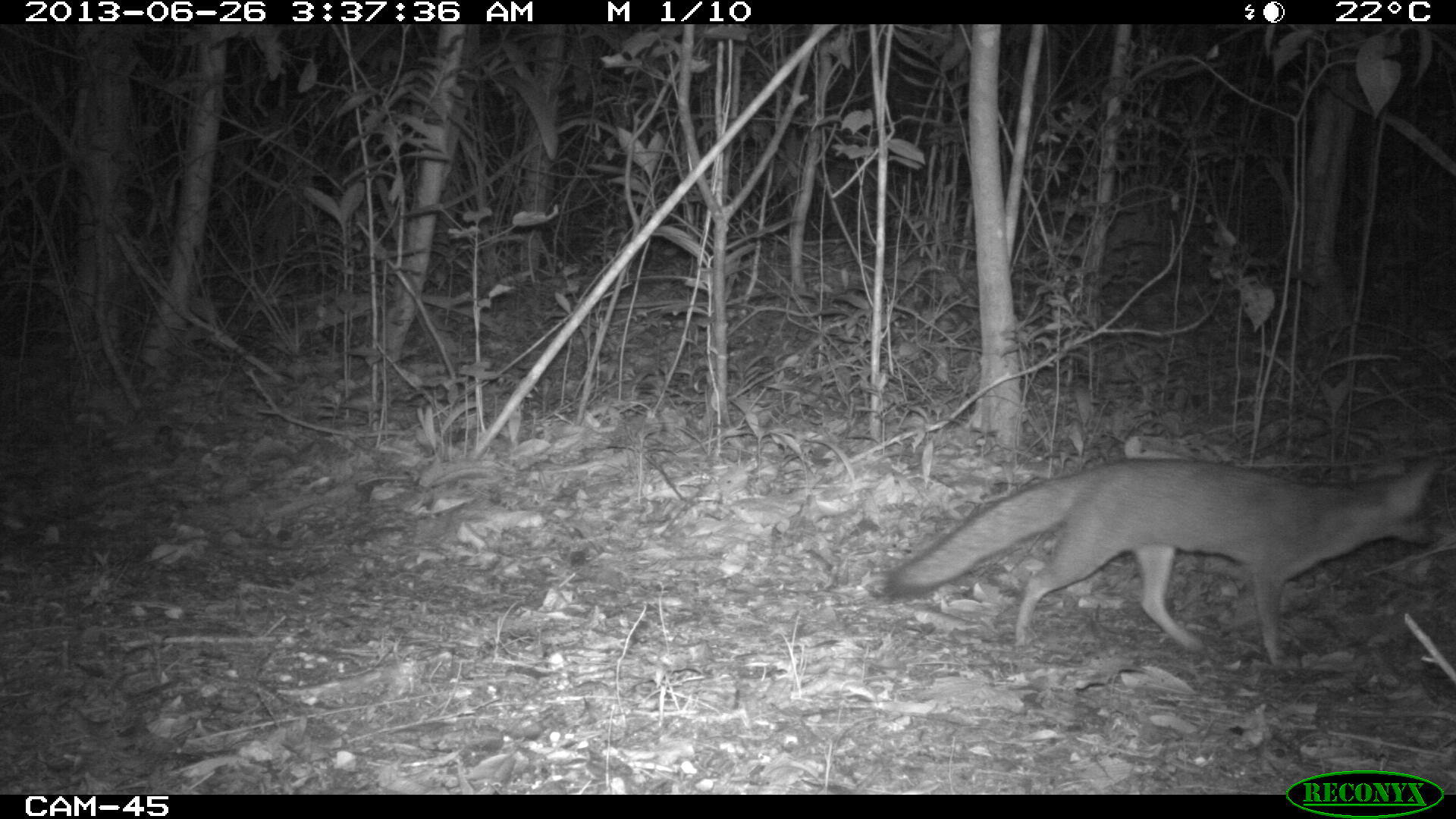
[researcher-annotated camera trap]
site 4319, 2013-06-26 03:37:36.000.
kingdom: Animalia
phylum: Chordata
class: Mammalia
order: Carnivora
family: Canidae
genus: Urocyon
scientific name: Urocyon cinereoargenteus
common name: gray fox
Urocyon cinereoargenteus (gray fox), count 1.